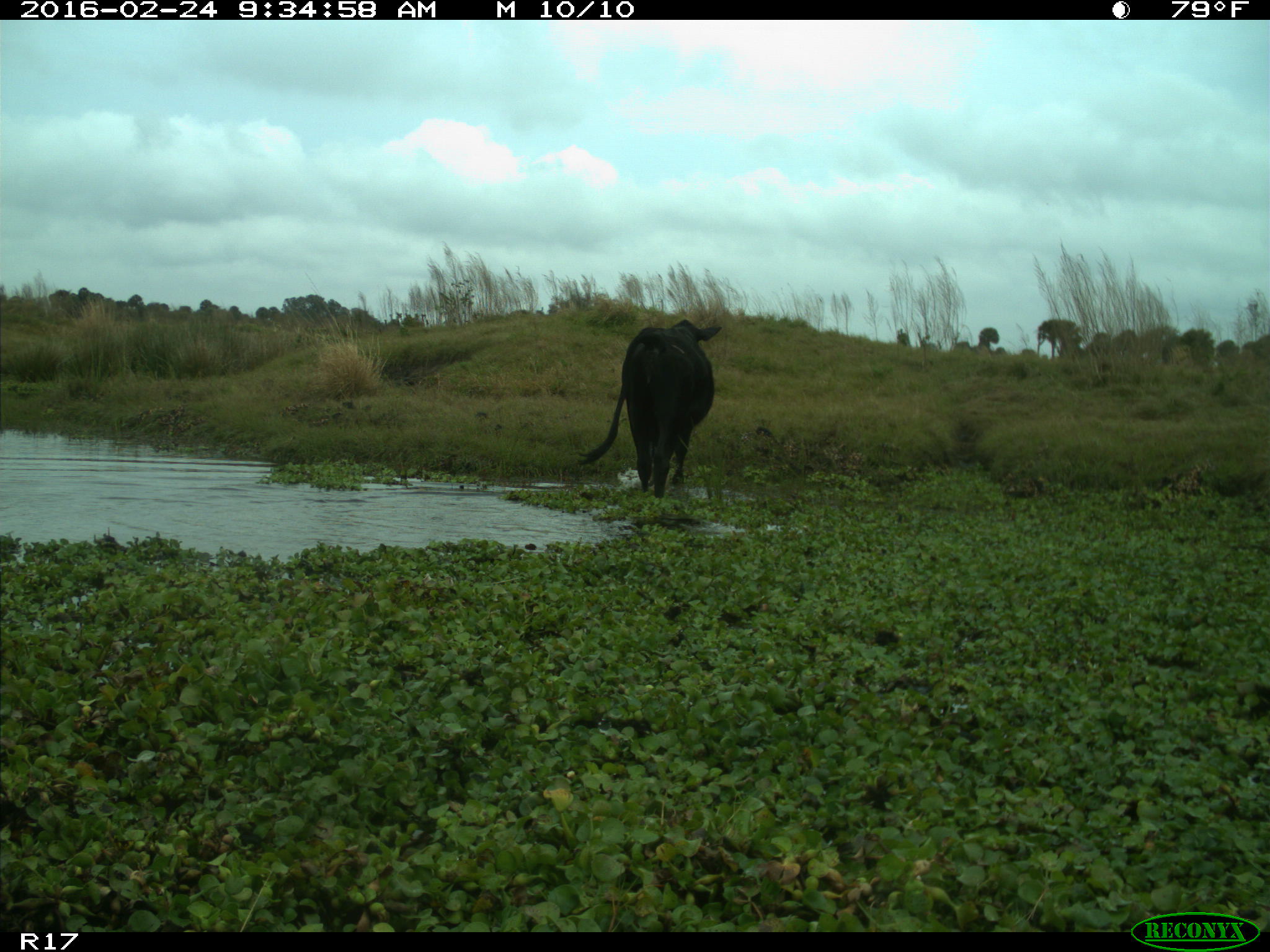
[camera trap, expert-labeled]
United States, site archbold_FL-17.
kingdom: Animalia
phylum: Chordata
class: Mammalia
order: Artiodactyla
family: Bovidae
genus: Bos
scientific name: Bos taurus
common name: domestic cow